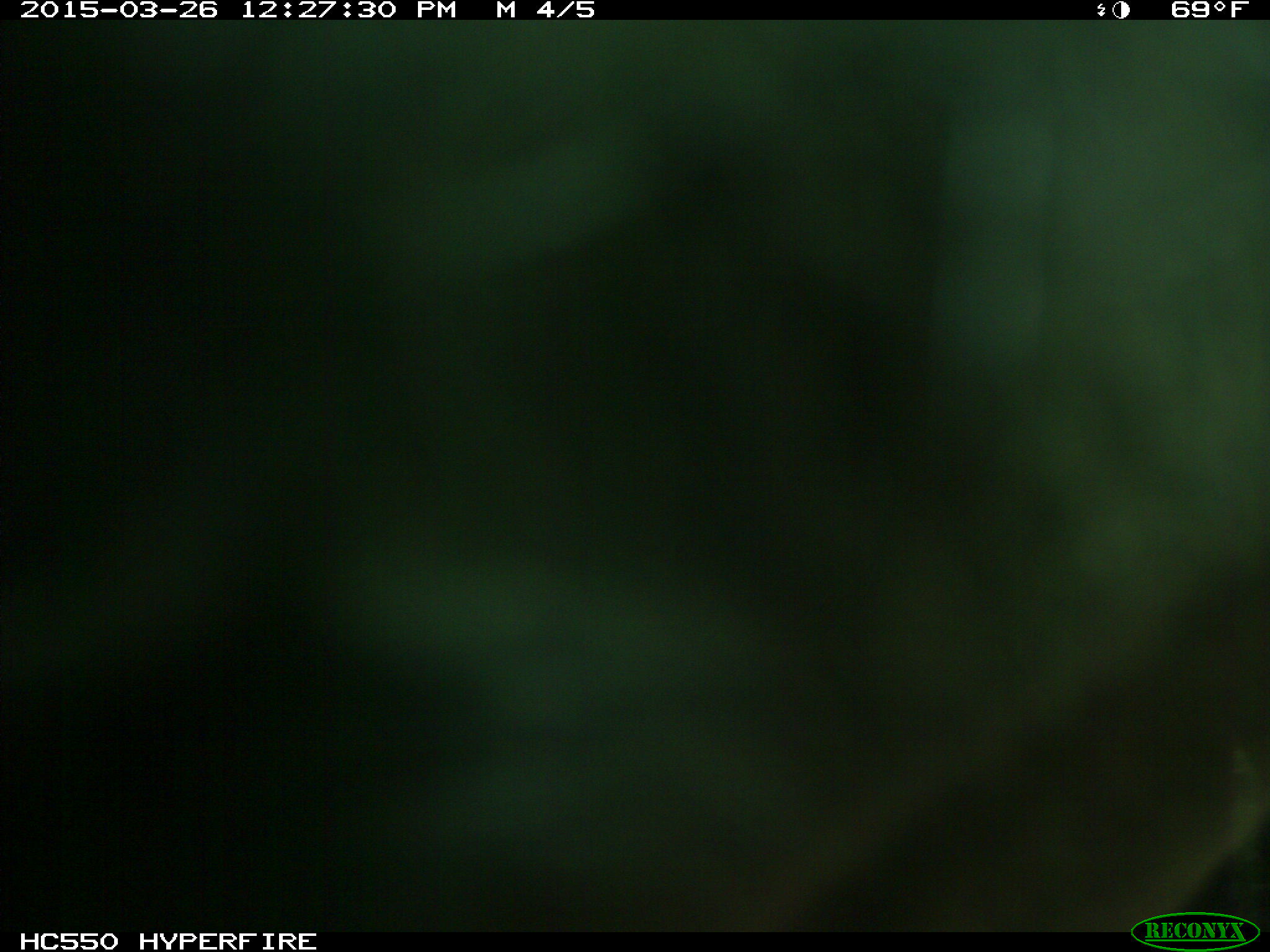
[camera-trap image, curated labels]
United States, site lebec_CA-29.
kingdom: Animalia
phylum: Chordata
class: Mammalia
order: Artiodactyla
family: Bovidae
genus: Bos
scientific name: Bos taurus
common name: domestic cow